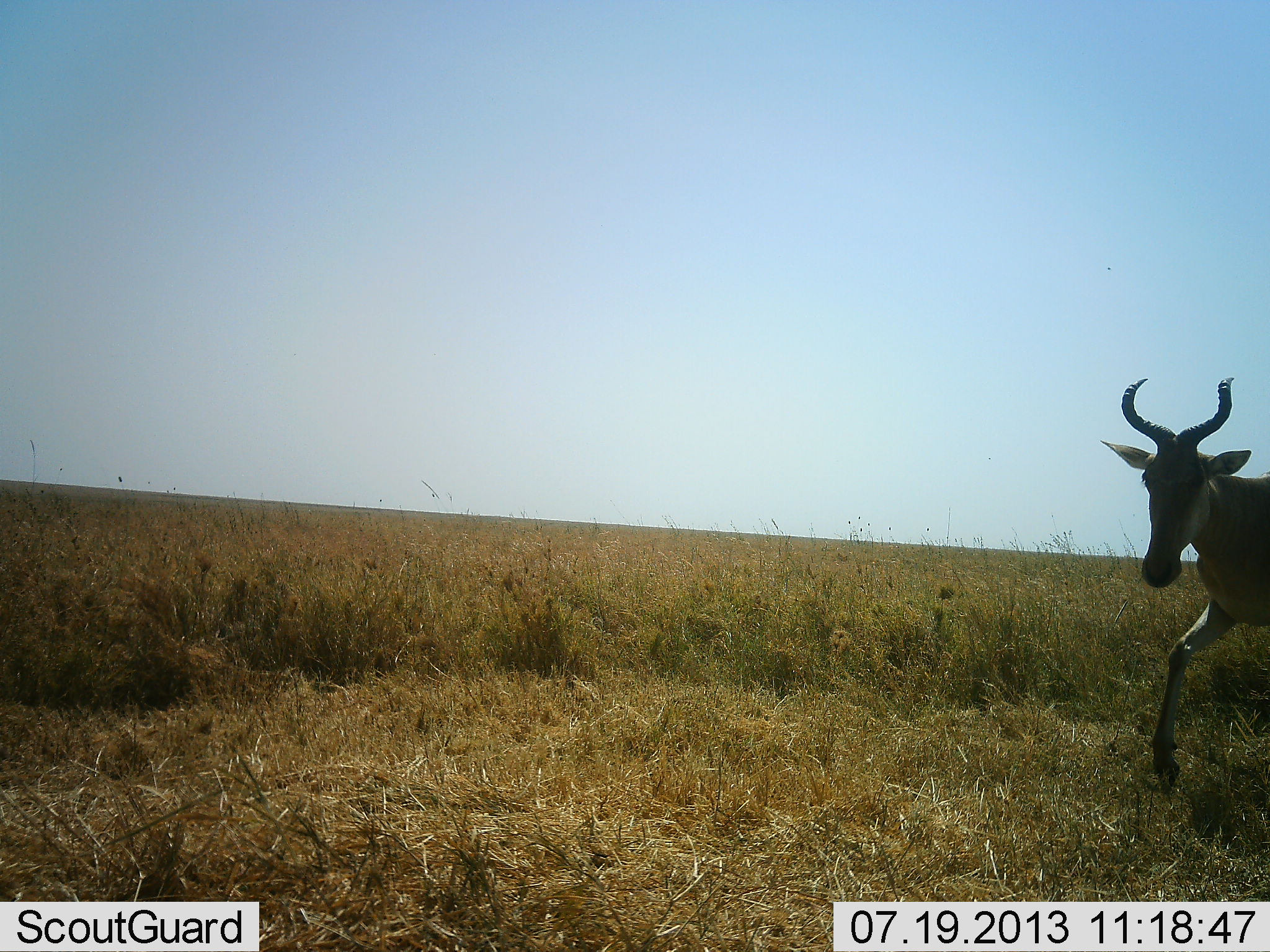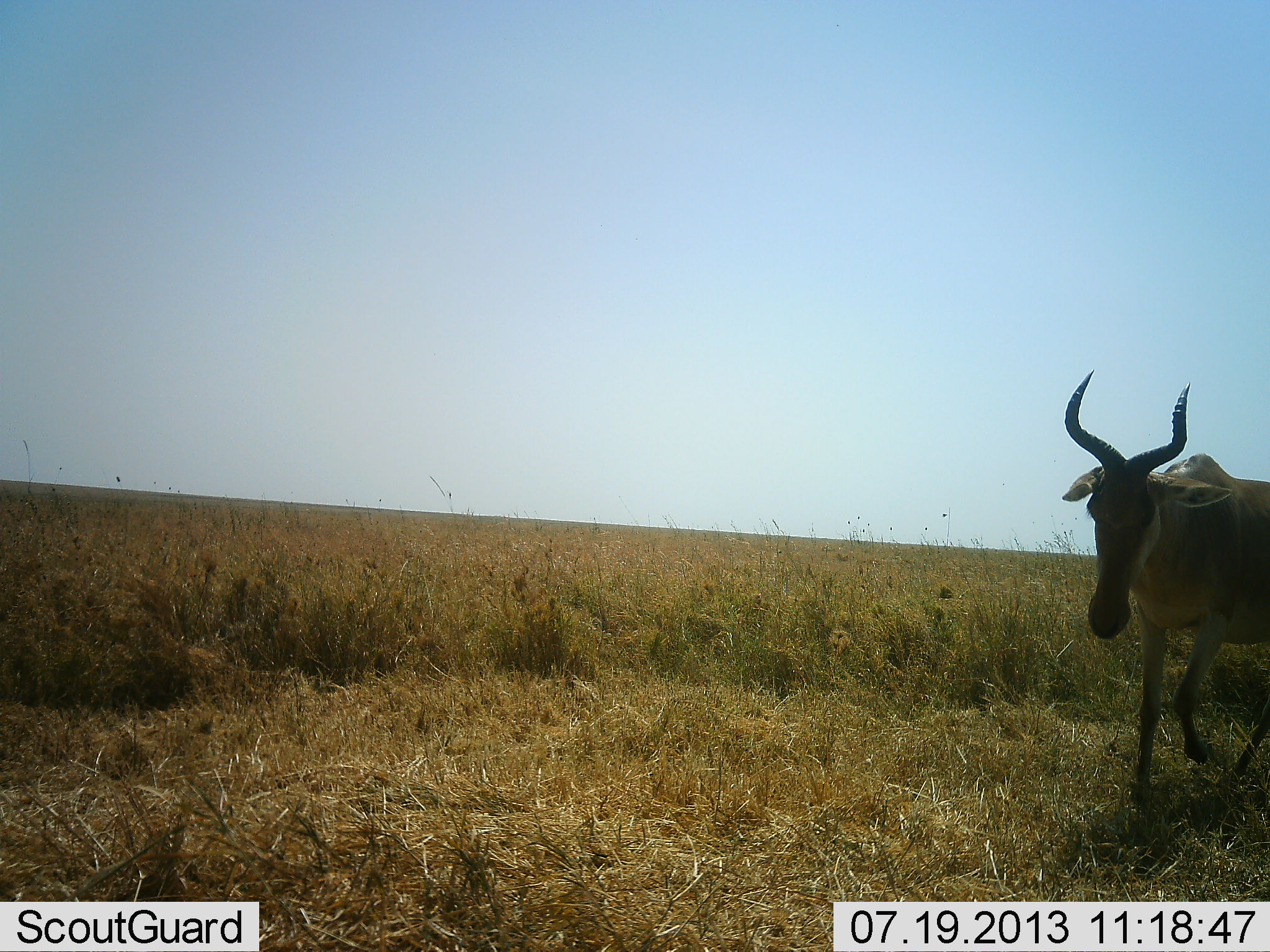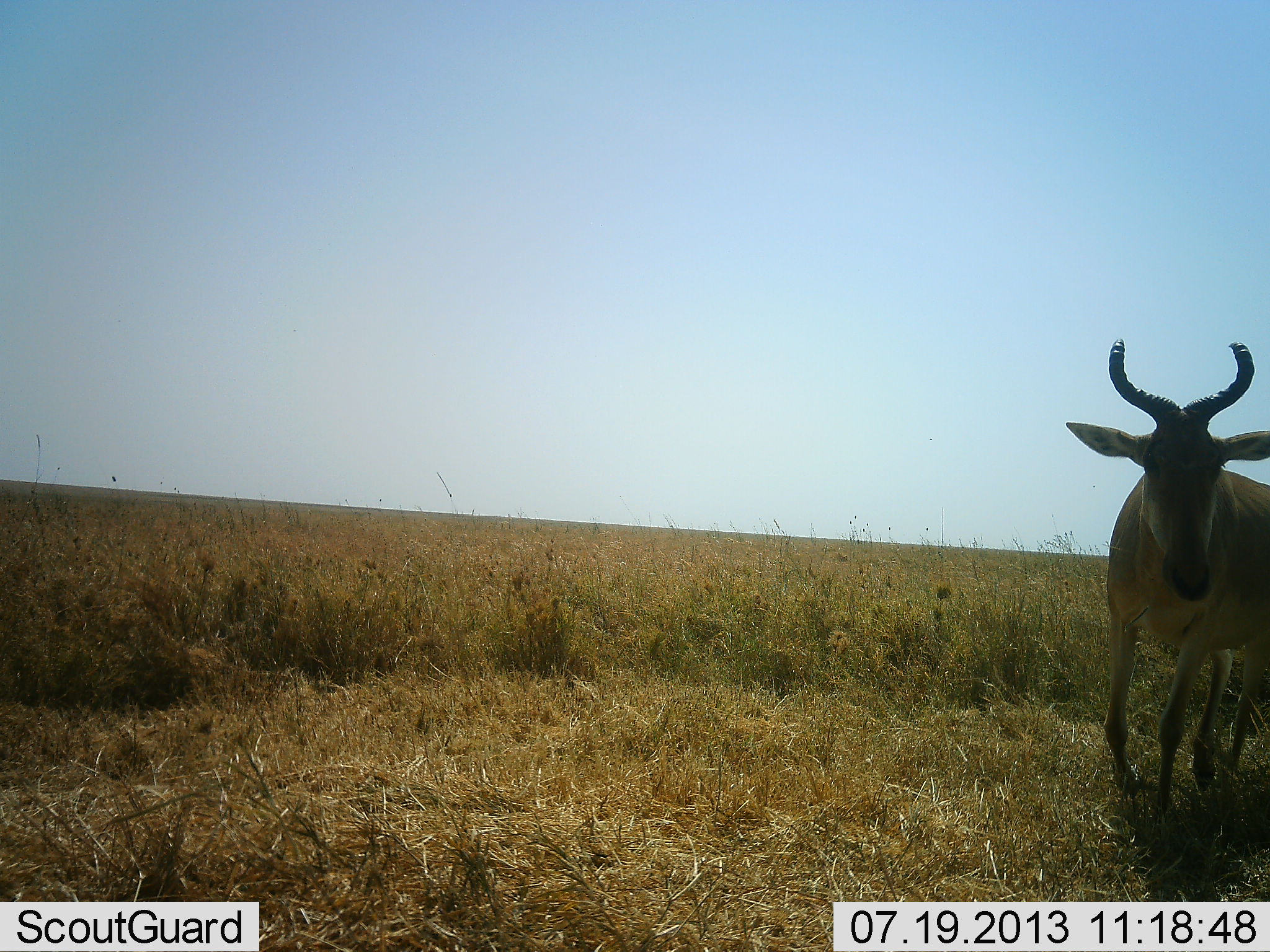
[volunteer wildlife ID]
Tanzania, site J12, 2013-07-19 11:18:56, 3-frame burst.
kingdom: Animalia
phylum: Chordata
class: Mammalia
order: Artiodactyla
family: Bovidae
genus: Alcelaphus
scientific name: Alcelaphus buselaphus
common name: hartebeest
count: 1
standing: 5%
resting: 0%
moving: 100%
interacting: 0%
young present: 0%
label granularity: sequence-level